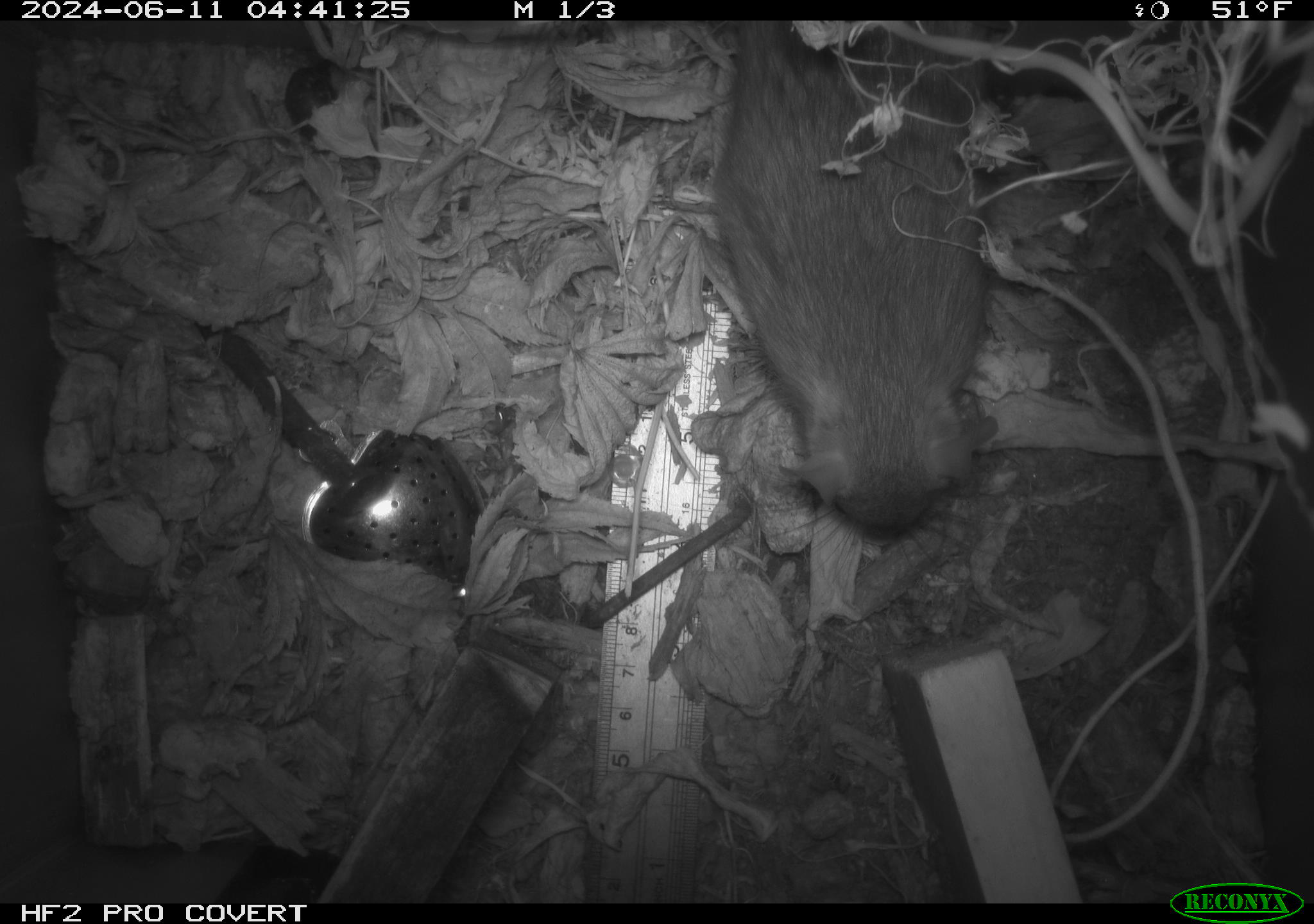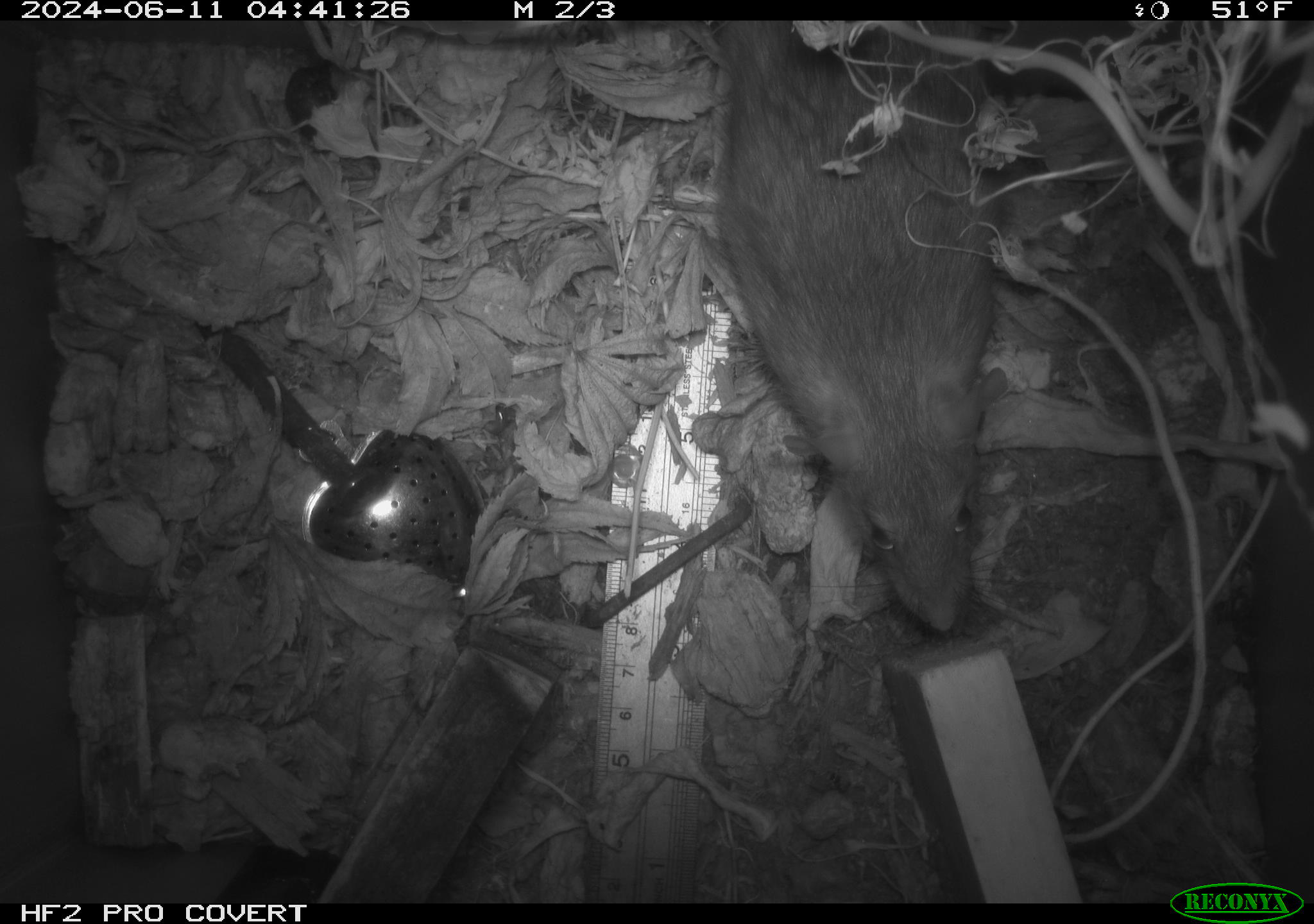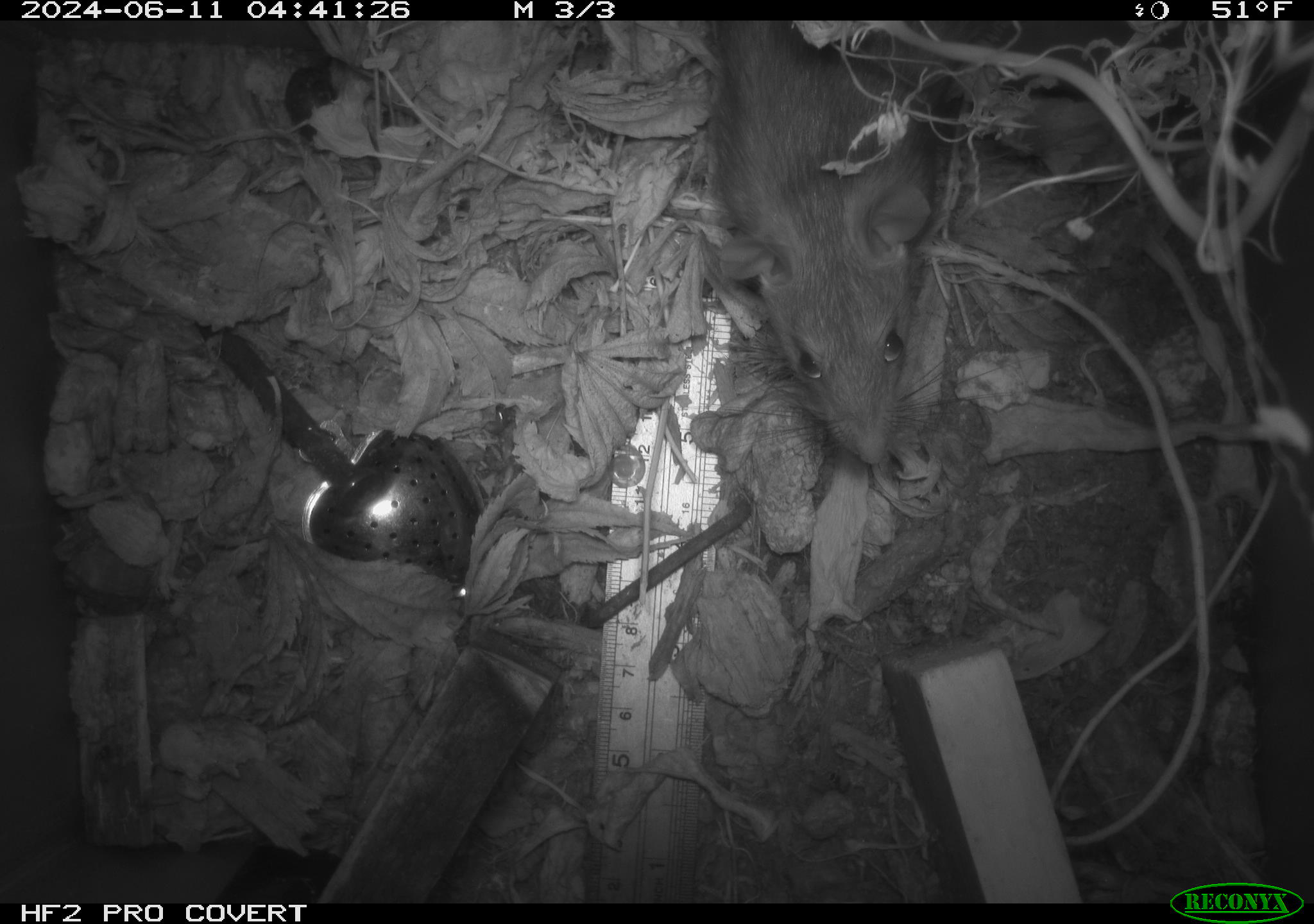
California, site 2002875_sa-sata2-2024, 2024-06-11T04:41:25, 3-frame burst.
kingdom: Animalia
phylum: Chordata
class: Mammalia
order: Rodentia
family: Muridae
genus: Rattus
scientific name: Rattus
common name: rat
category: rattus species